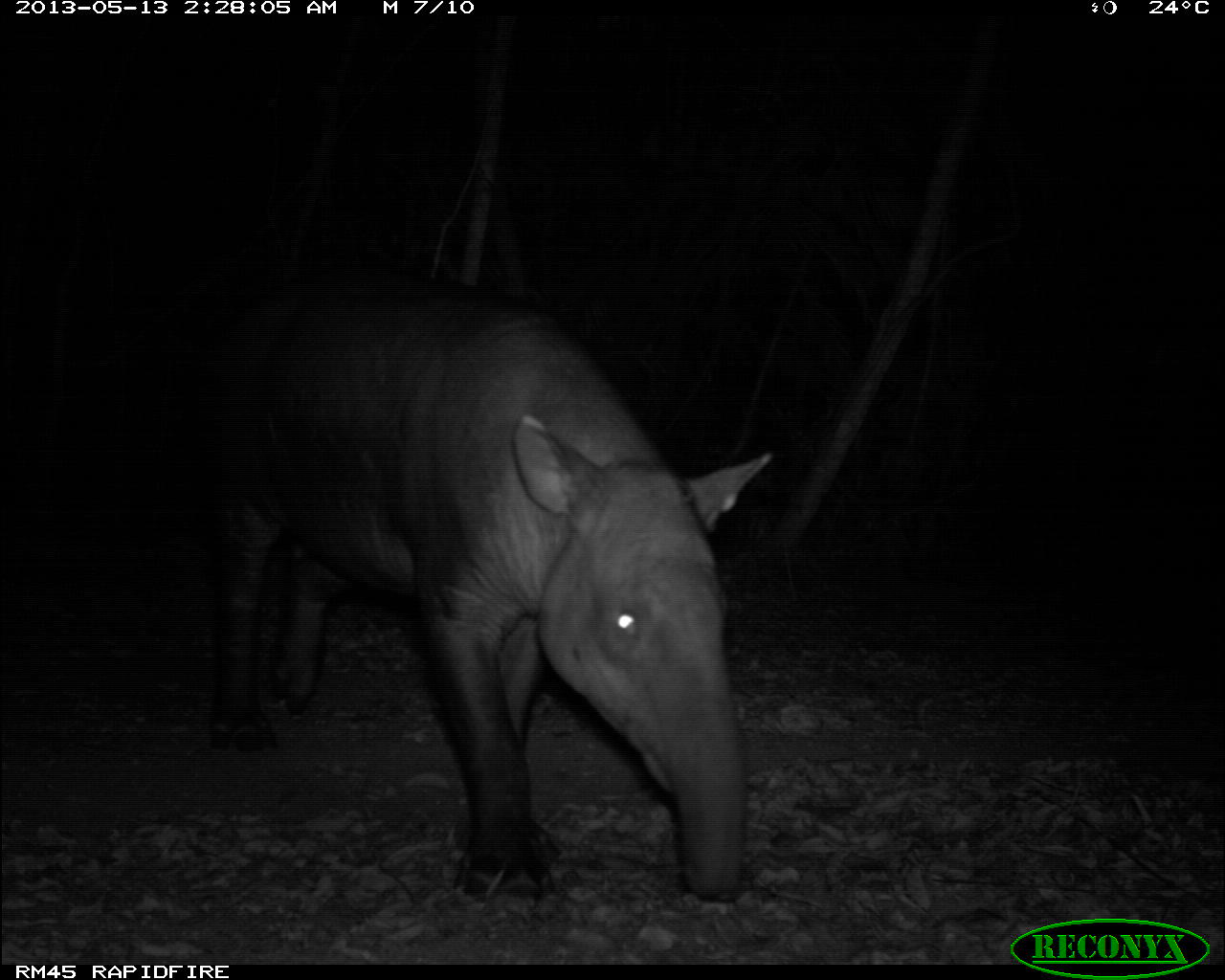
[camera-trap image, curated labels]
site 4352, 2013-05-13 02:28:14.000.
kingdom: Animalia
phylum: Chordata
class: Mammalia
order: Perissodactyla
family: Tapiridae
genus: Tapirus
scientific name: Tapirus bairdii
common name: baird's tapir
Tapirus bairdii (baird's tapir), count 1.